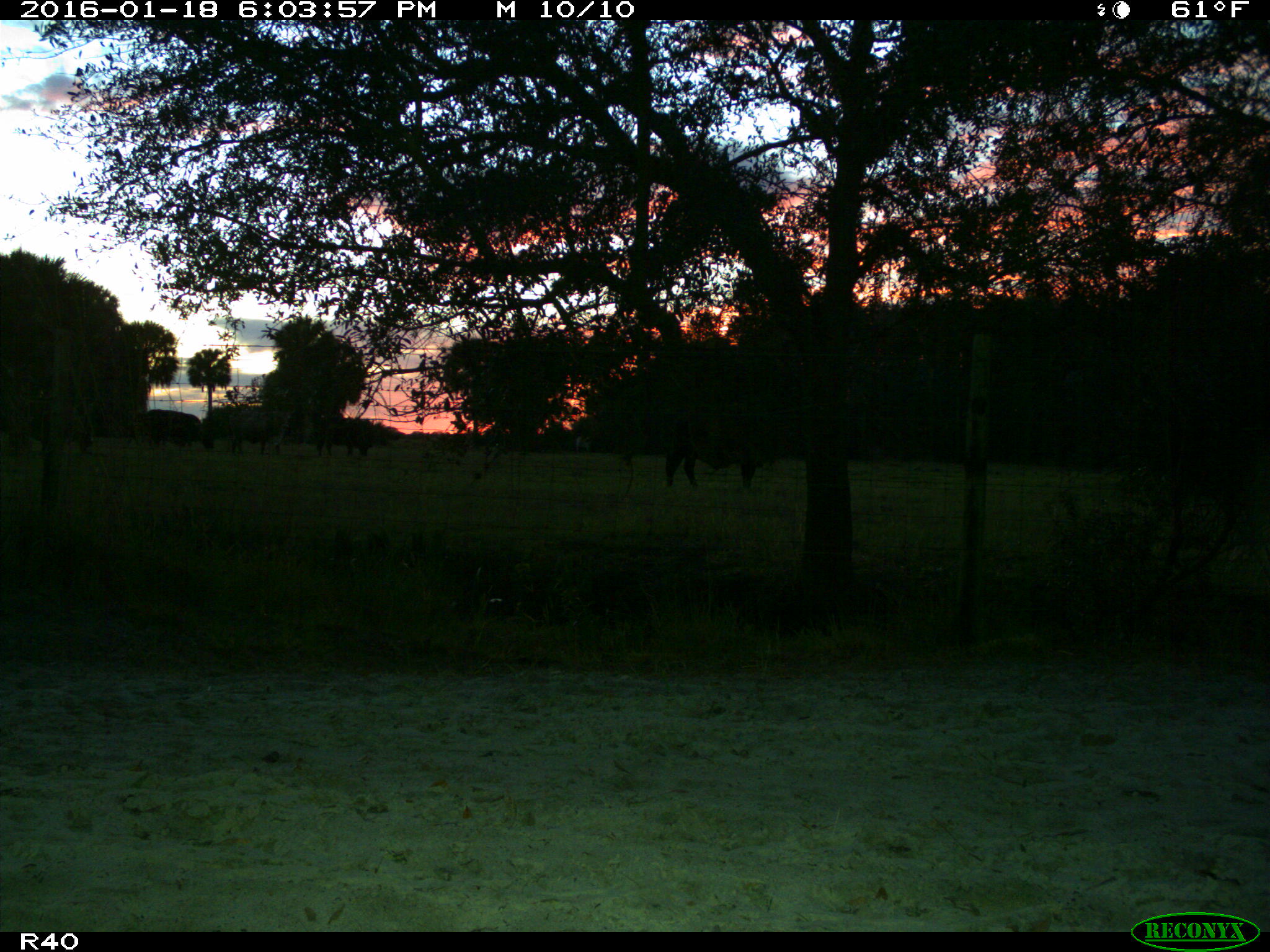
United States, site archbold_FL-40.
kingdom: Animalia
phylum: Chordata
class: Mammalia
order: Artiodactyla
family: Bovidae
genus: Bos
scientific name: Bos taurus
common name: domestic cow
Bos taurus (domestic cow).